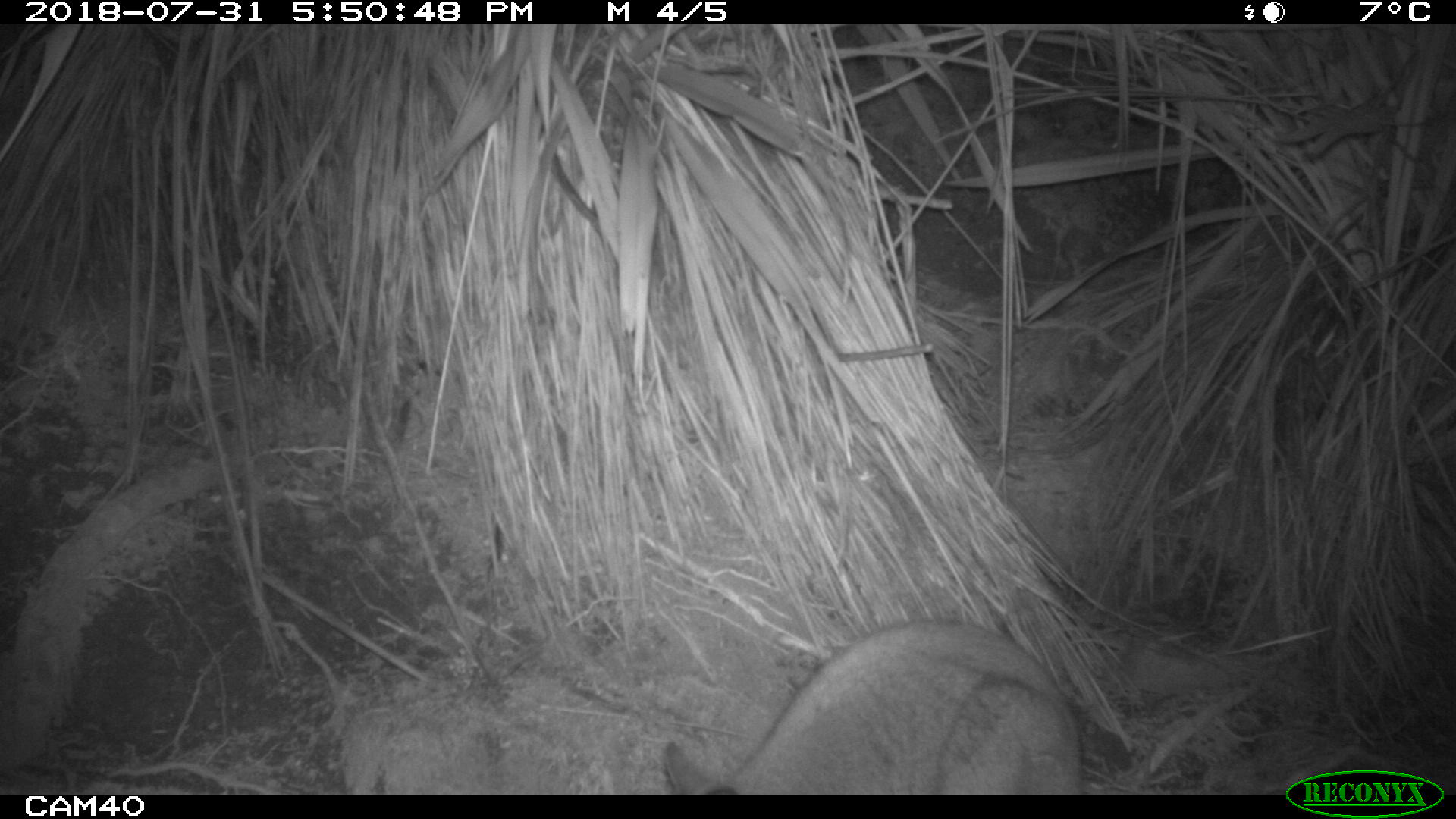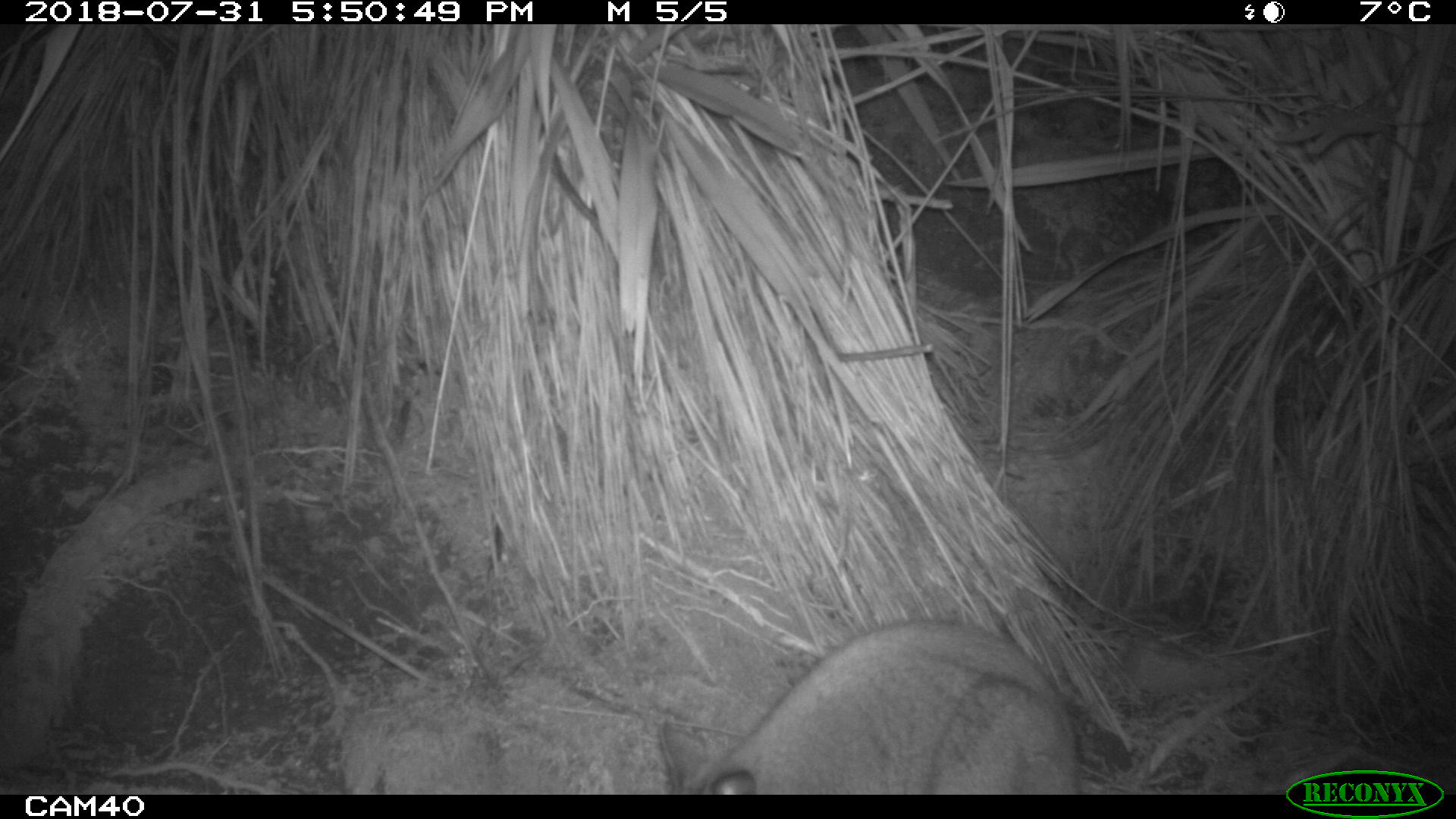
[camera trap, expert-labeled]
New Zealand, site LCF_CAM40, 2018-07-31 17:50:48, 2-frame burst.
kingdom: Animalia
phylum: Chordata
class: Mammalia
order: Diprotodontia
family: Macropodidae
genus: Notamacropus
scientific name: Notamacropus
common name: wallaby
Wallaby (Notamacropus).